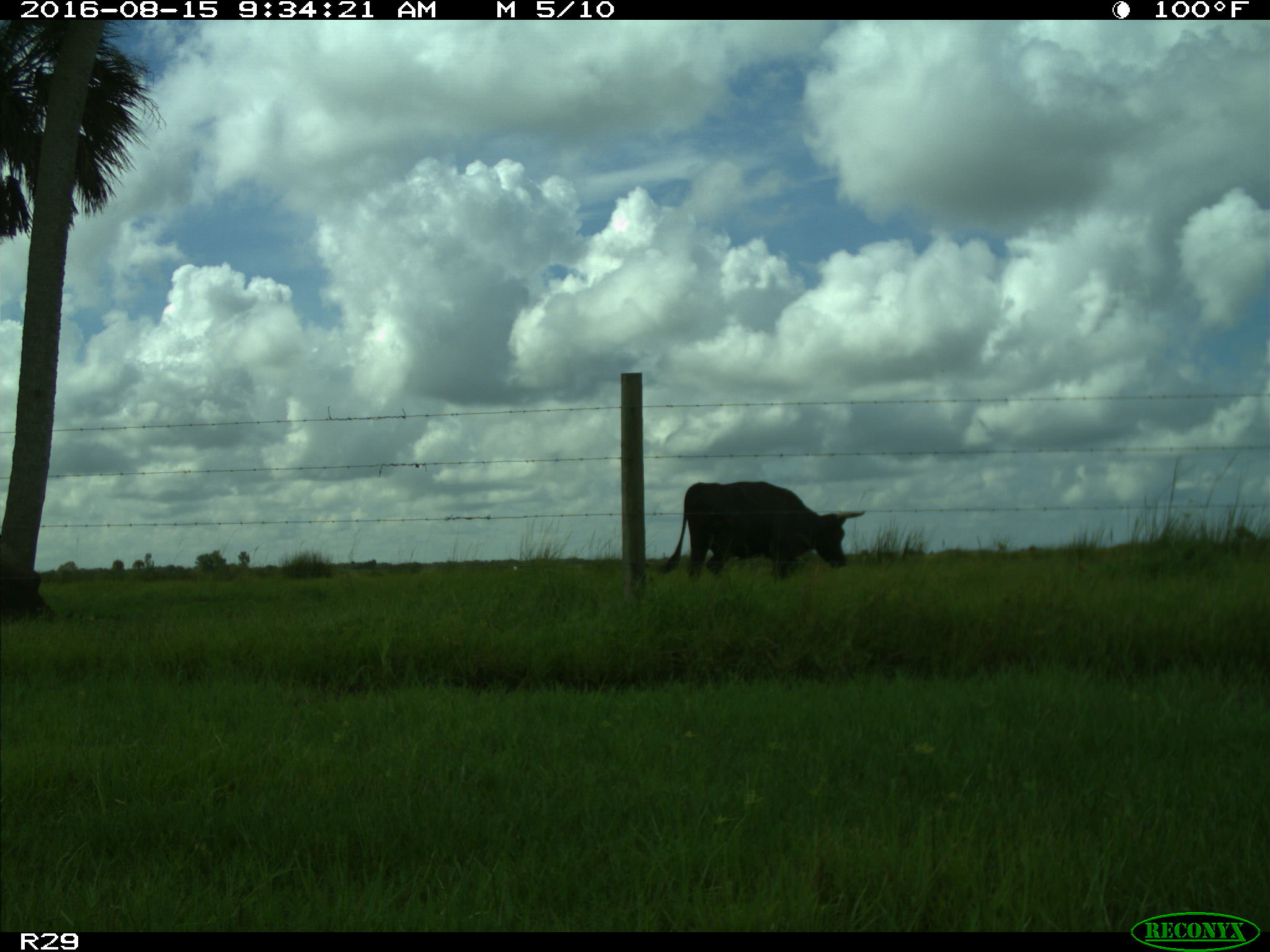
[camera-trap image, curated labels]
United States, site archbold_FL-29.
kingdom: Animalia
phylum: Chordata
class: Mammalia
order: Artiodactyla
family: Bovidae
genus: Bos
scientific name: Bos taurus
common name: domestic cow